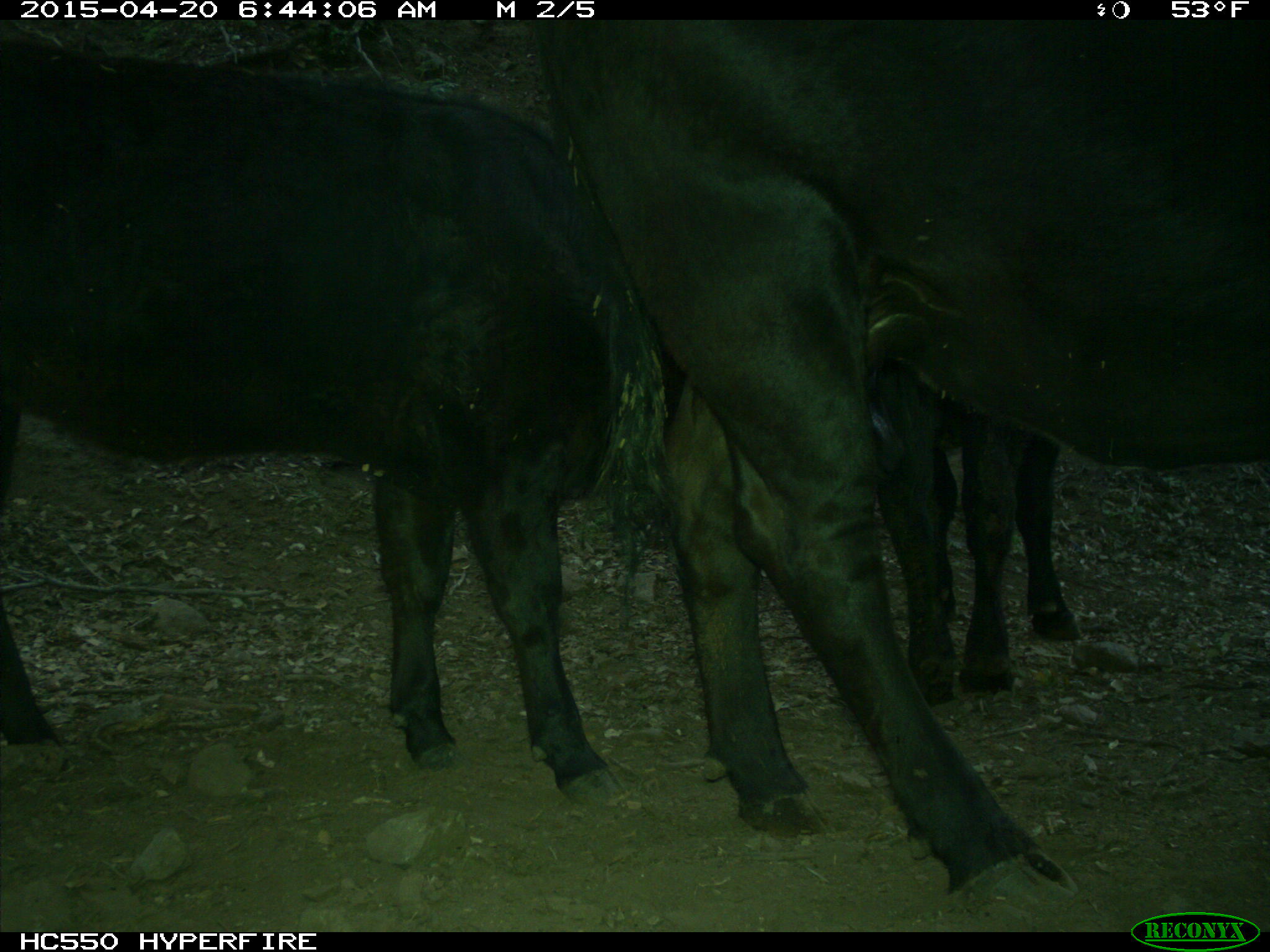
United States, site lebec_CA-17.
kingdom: Animalia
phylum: Chordata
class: Mammalia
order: Artiodactyla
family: Bovidae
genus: Bos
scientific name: Bos taurus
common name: domestic cow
Bos taurus (domestic cow).